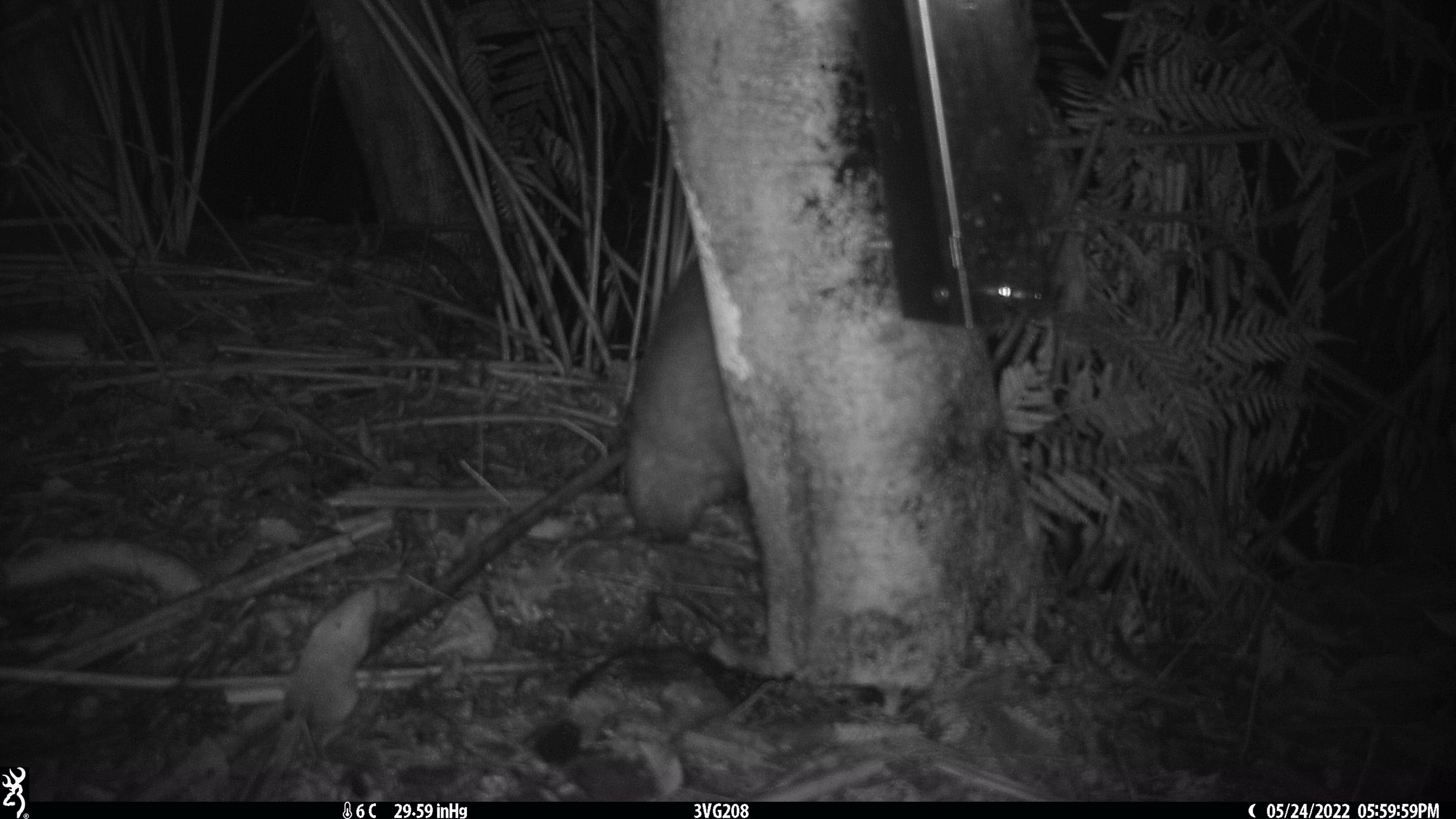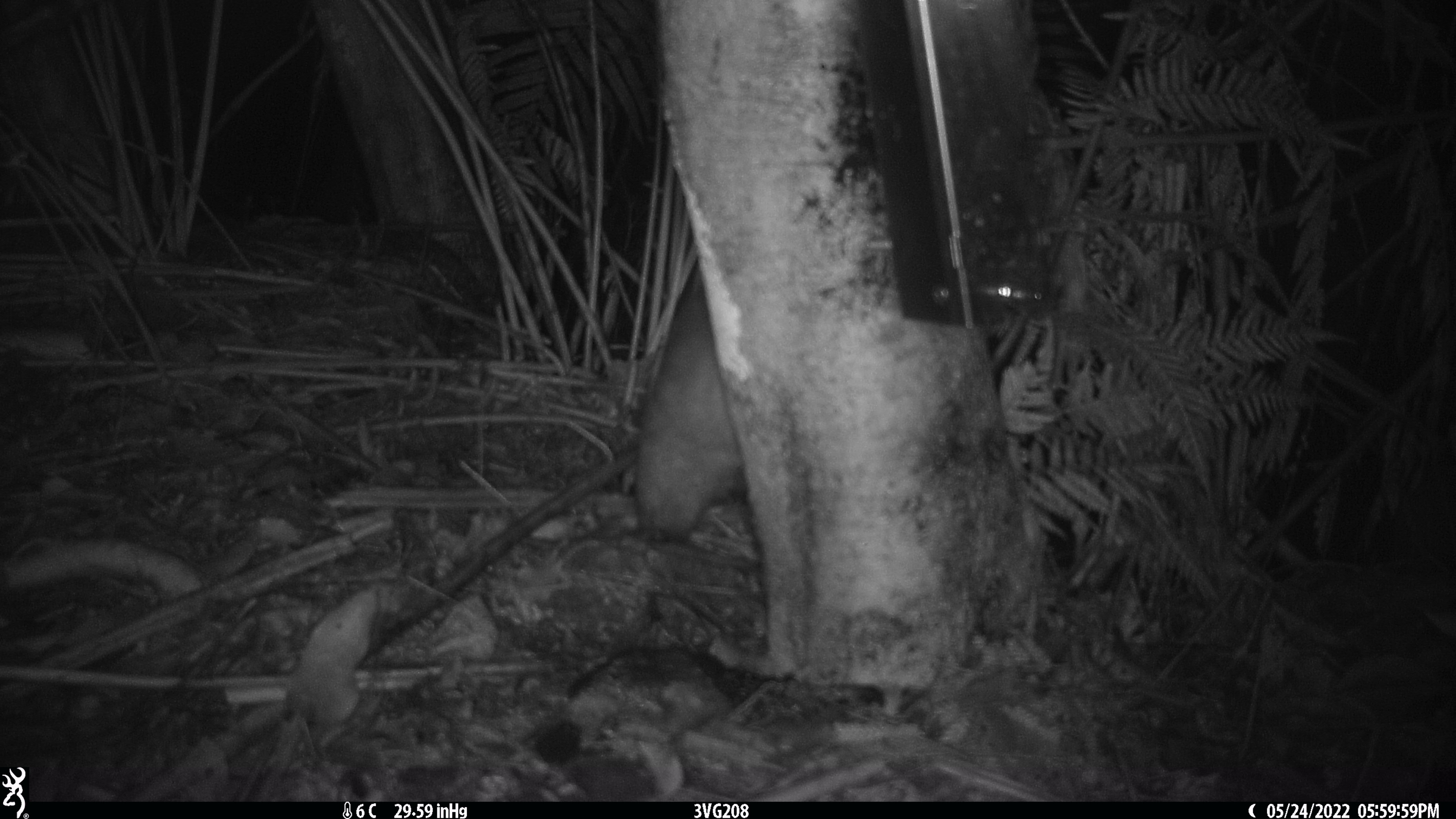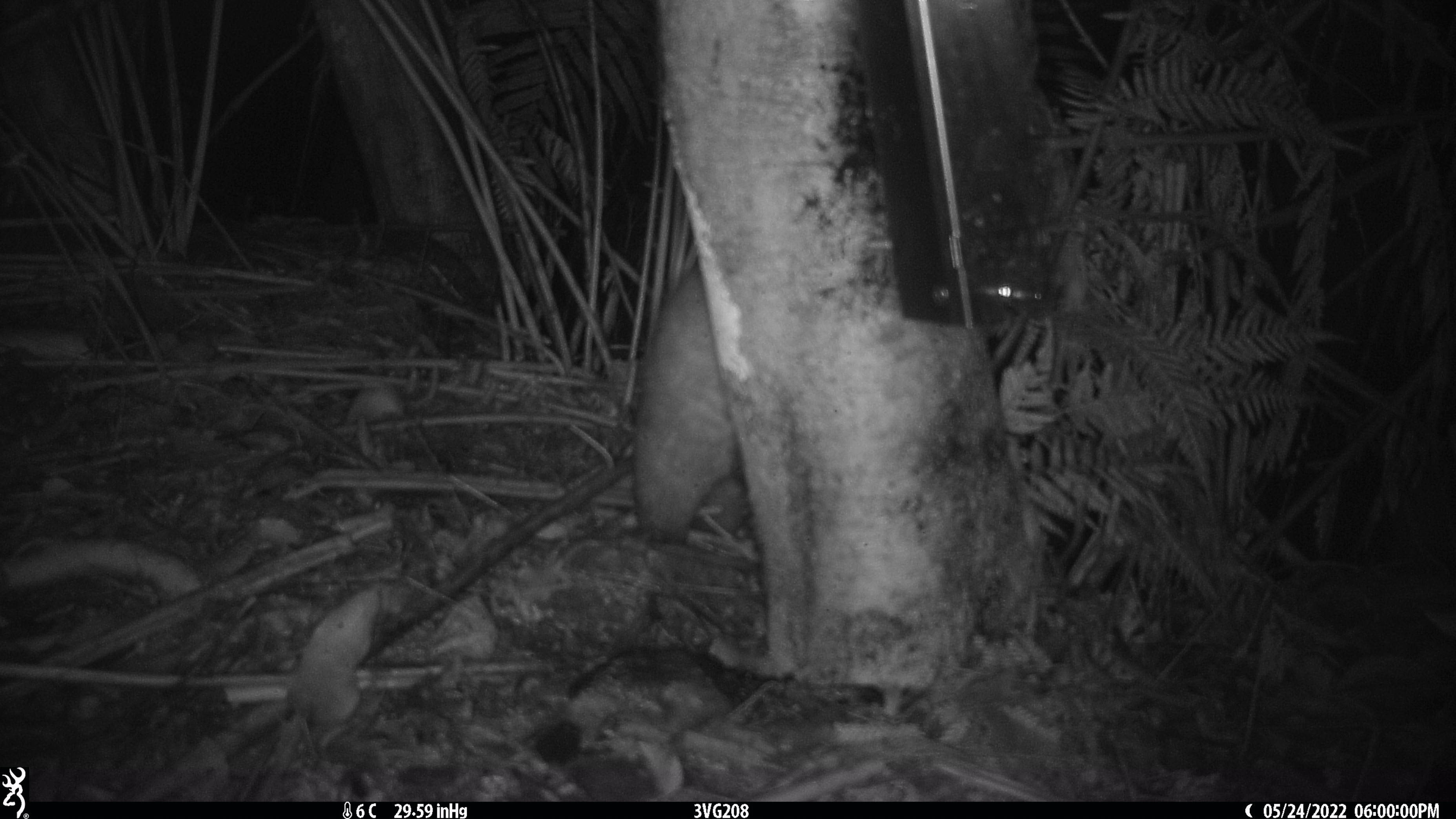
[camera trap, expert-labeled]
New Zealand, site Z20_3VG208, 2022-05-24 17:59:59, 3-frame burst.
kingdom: Animalia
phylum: Chordata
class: Mammalia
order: Diprotodontia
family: Phalangeridae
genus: Trichosurus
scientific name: Trichosurus vulpecula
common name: common brushtail possum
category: possum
Possum (common brushtail possum) (Trichosurus vulpecula).